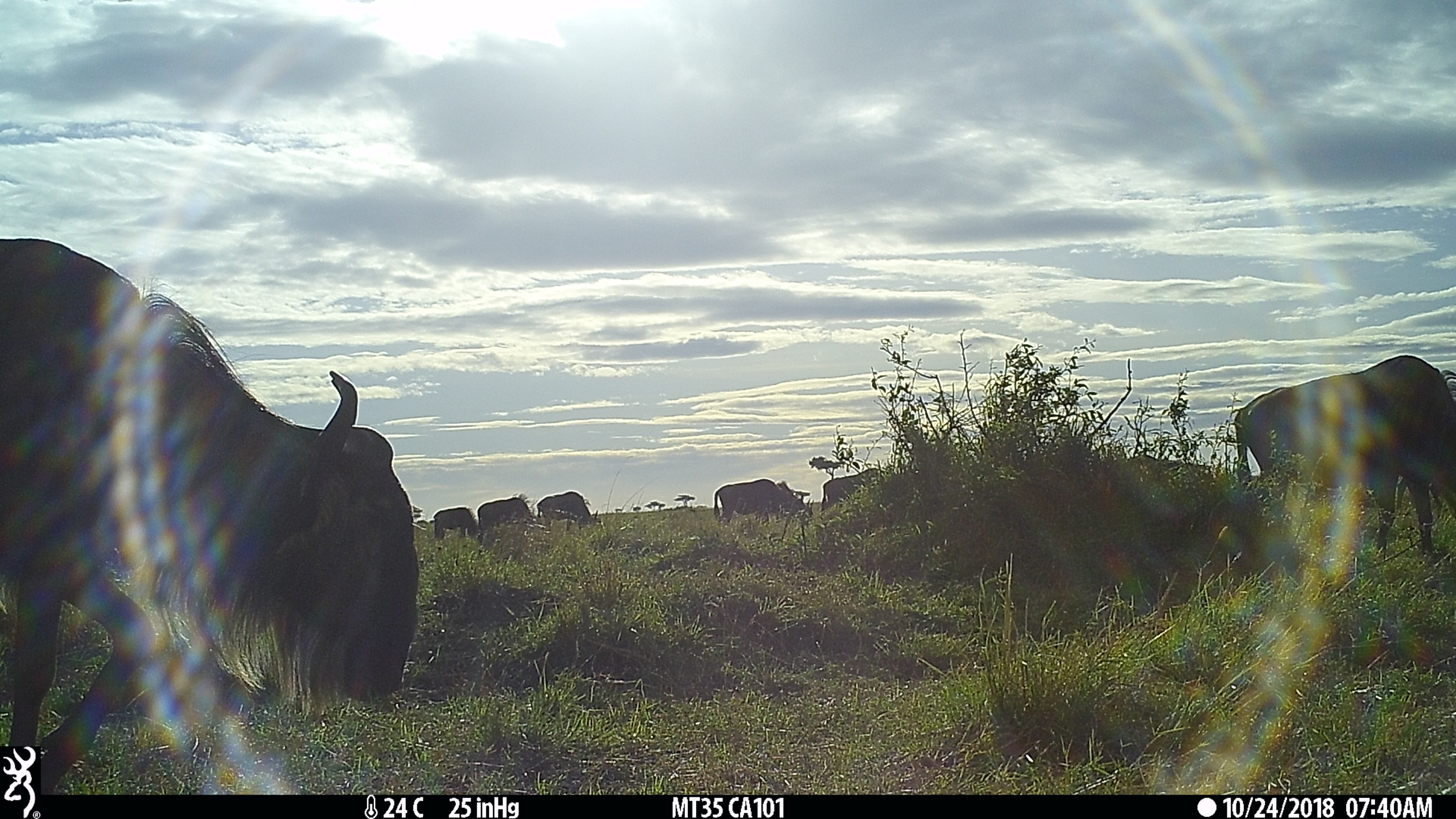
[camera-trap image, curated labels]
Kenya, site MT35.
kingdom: Animalia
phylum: Chordata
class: Mammalia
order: Artiodactyla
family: Bovidae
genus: Connochaetes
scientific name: Connochaetes taurinus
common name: blue wildebeest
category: wildebeest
Wildebeest (blue wildebeest) (Connochaetes taurinus).